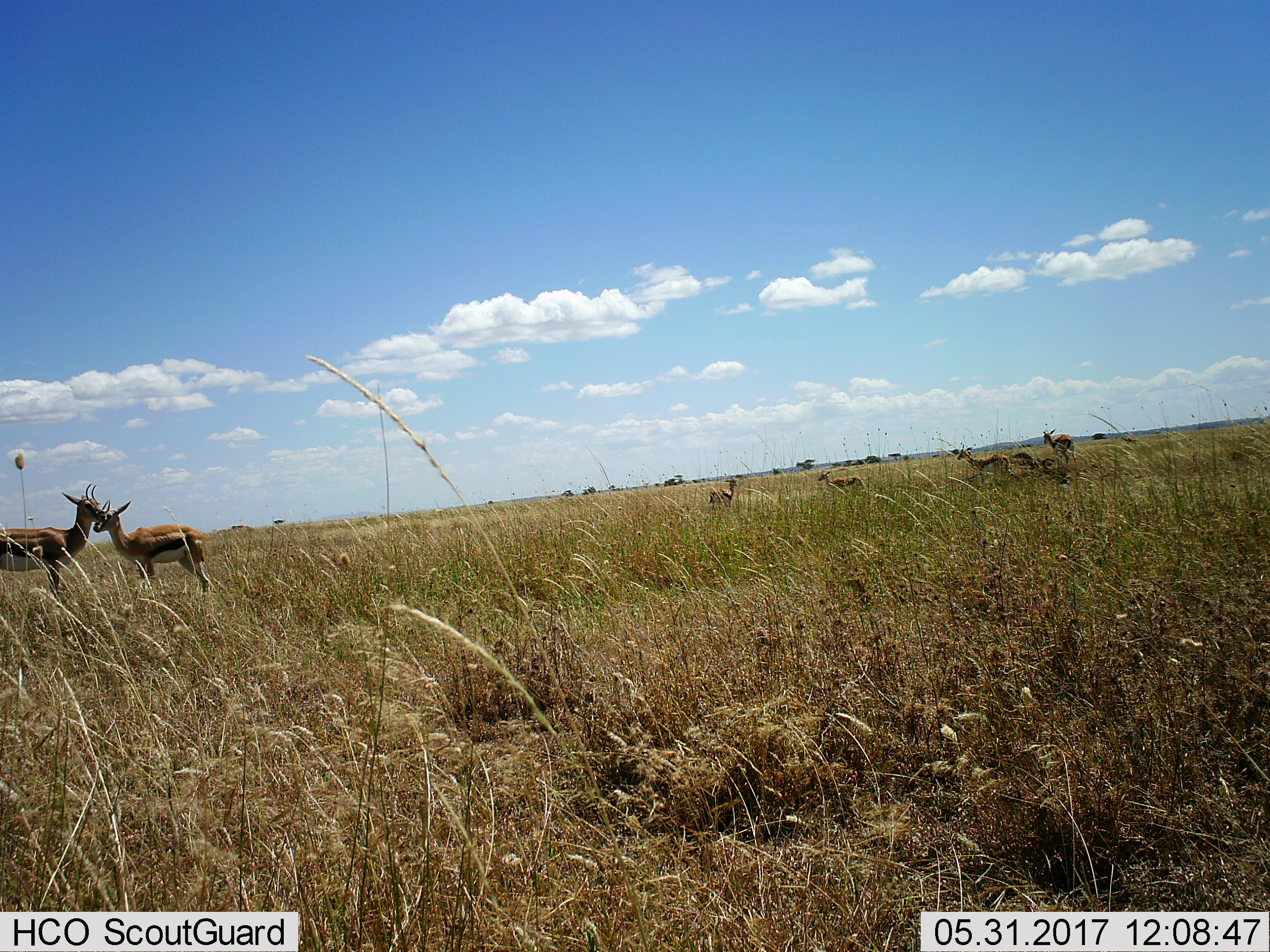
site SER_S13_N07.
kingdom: Animalia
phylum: Chordata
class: Mammalia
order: Artiodactyla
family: Bovidae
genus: Eudorcas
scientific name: Eudorcas thomsonii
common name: thomson's gazelle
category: gazellethomsons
Gazellethomsons (thomson's gazelle) (Eudorcas thomsonii), count 7. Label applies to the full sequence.